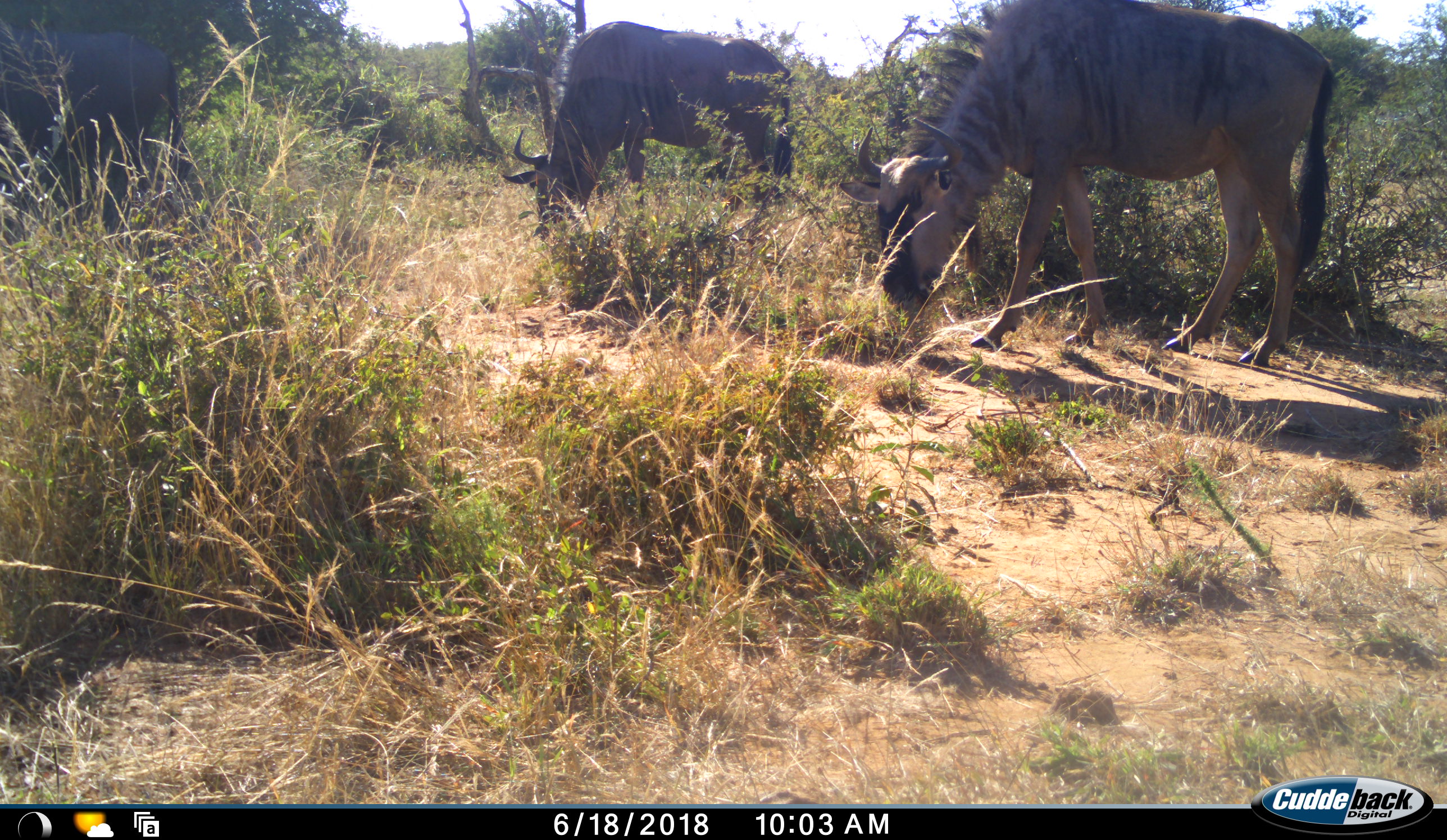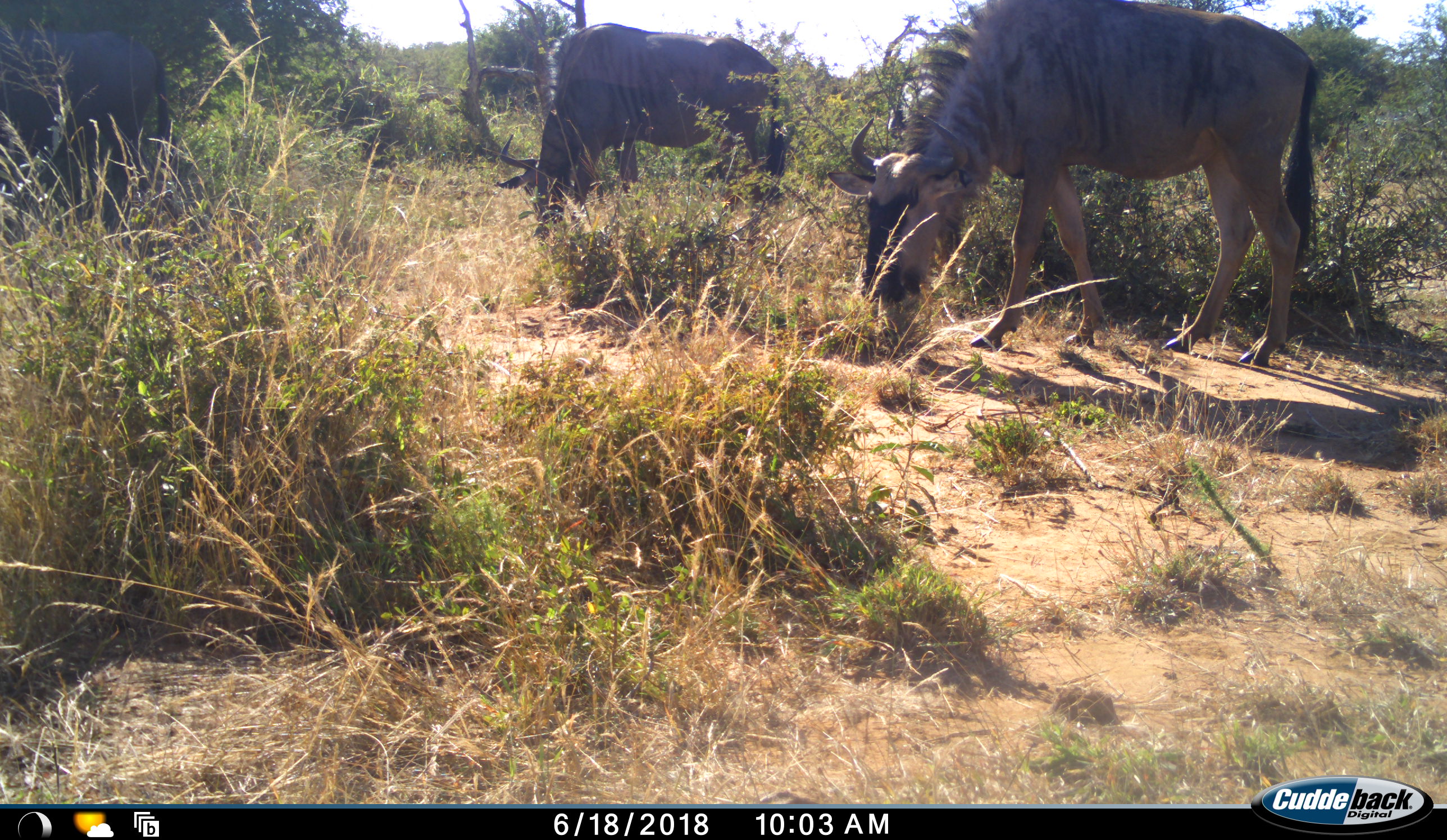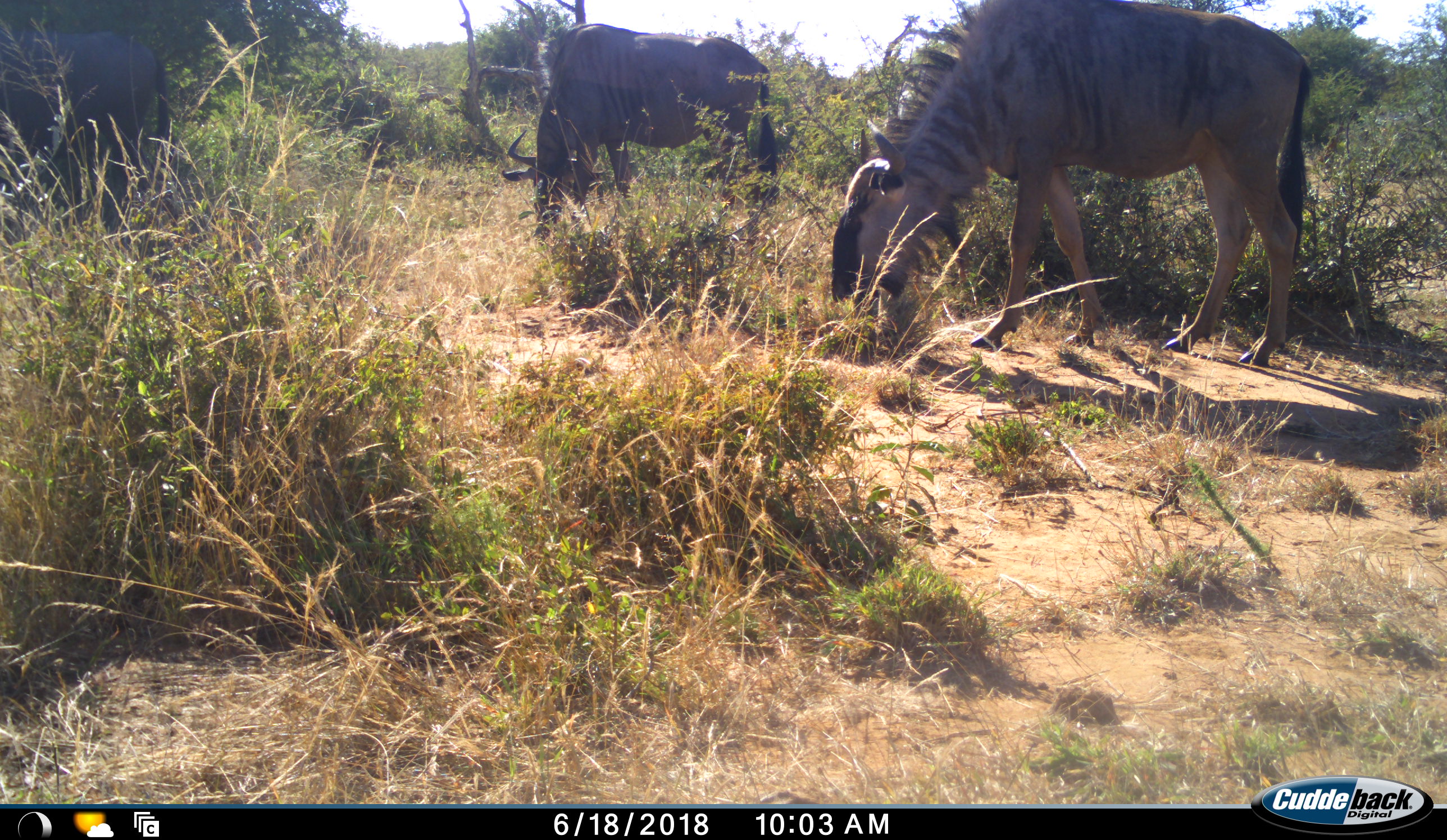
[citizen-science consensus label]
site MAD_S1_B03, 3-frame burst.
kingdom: Animalia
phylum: Chordata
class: Mammalia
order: Artiodactyla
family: Bovidae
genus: Connochaetes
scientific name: Connochaetes taurinus taurinus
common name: blue wildebeest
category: wildebeestblue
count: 3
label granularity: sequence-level